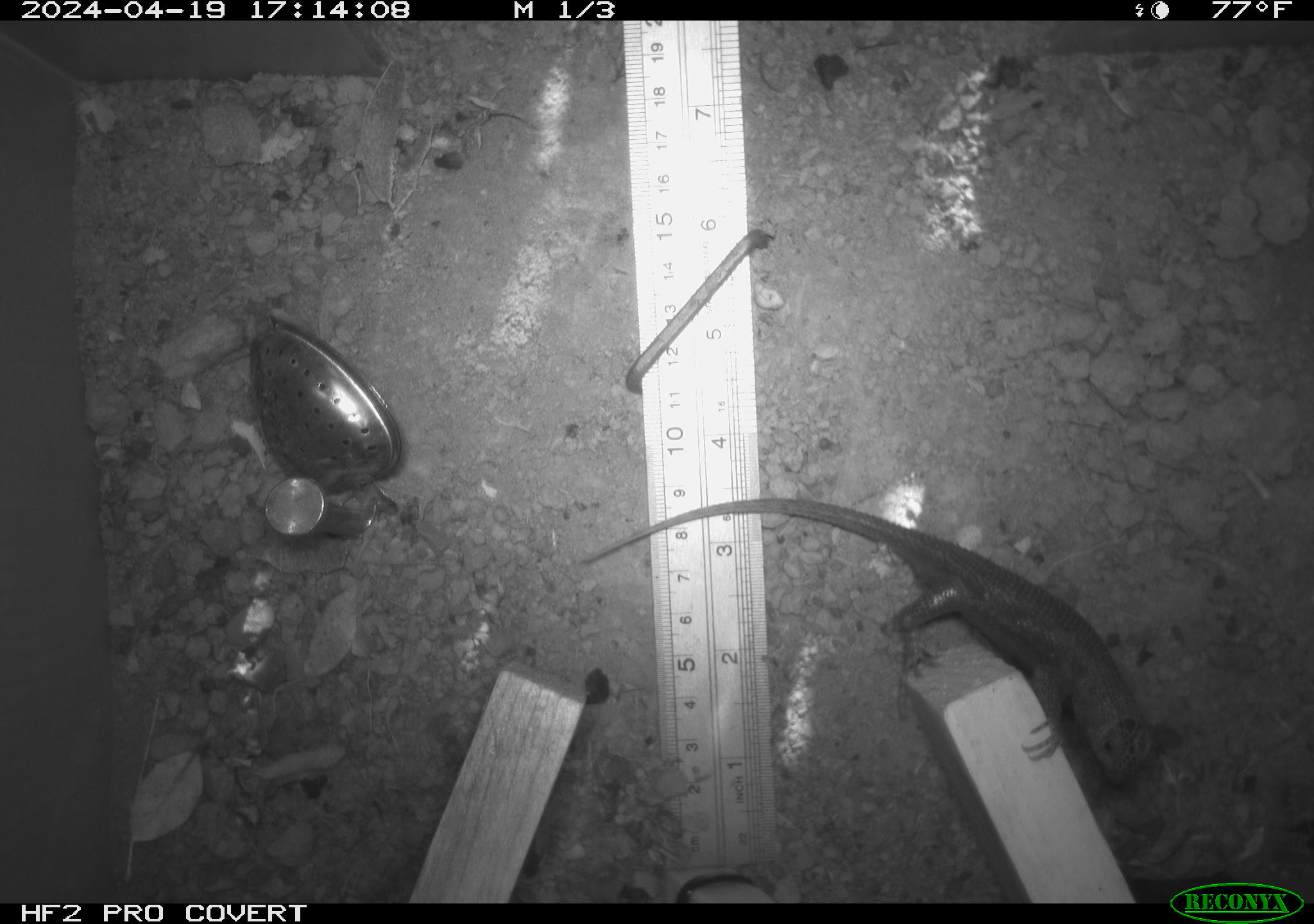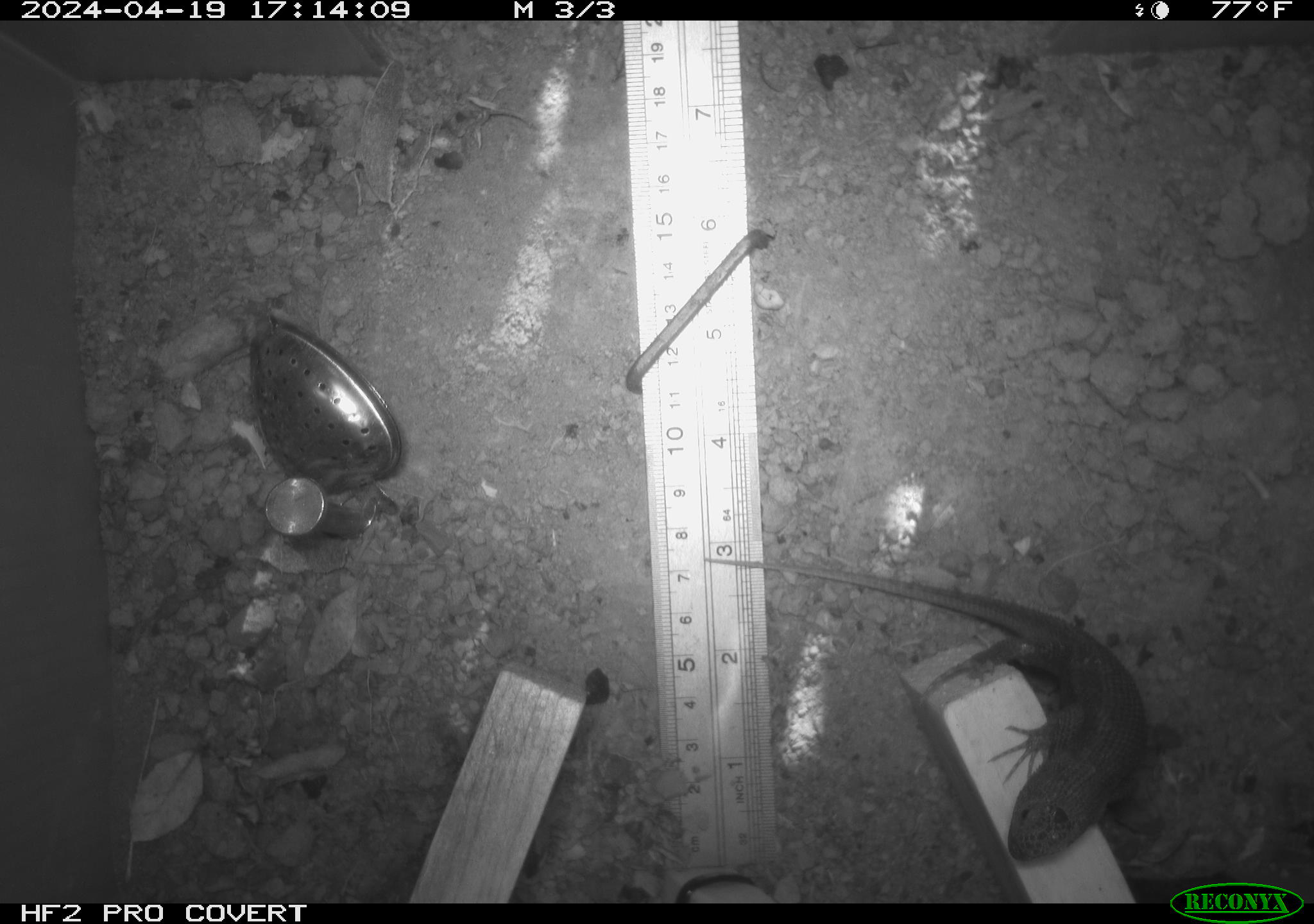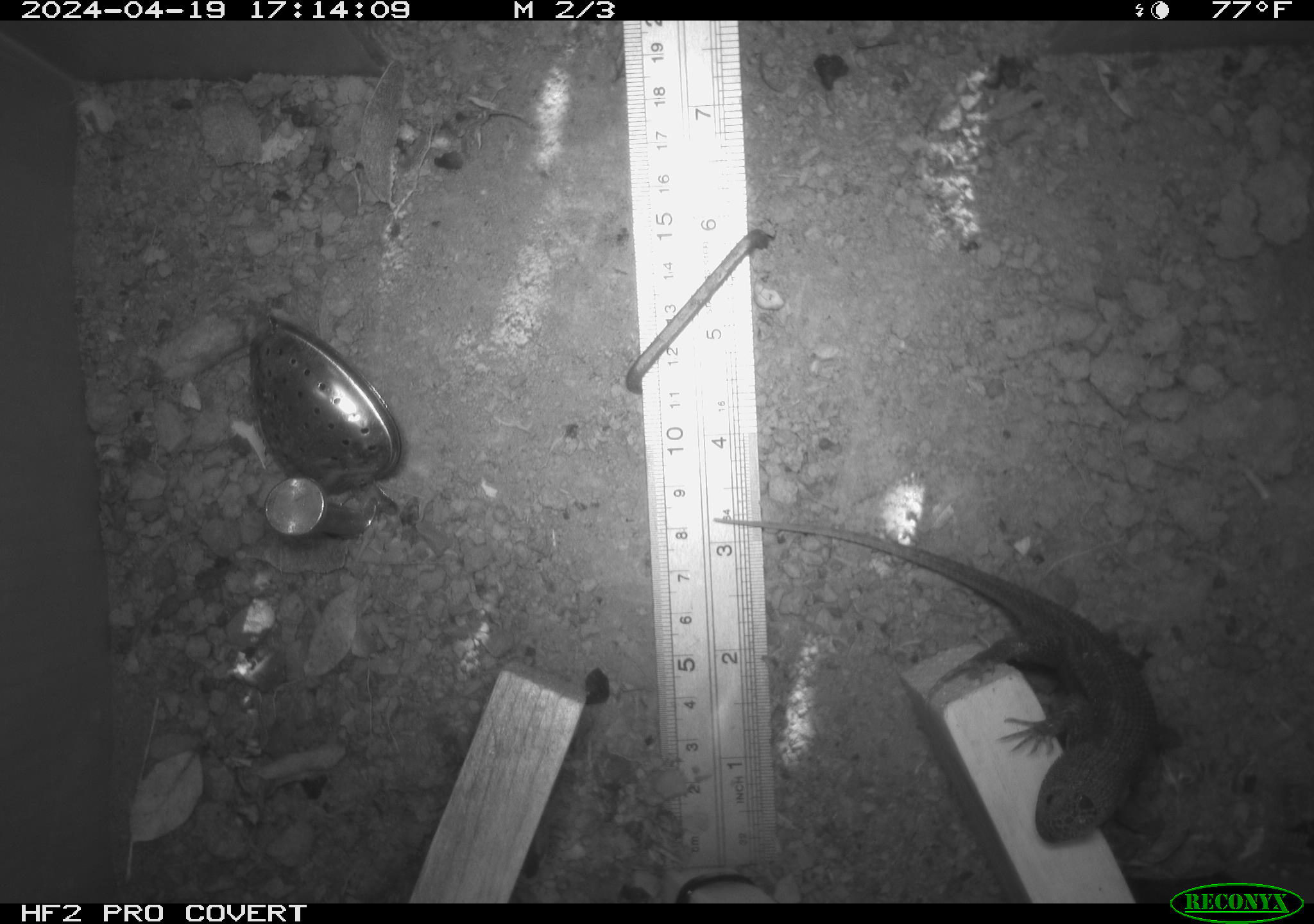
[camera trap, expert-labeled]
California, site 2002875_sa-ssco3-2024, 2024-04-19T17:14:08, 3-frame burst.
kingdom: Animalia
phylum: Chordata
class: Reptilia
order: Squamata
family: Phrynosomatidae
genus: Sceloporus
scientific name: Sceloporus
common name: spiny lizards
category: sceloporus species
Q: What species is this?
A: Sceloporus species (spiny lizards) (Sceloporus).